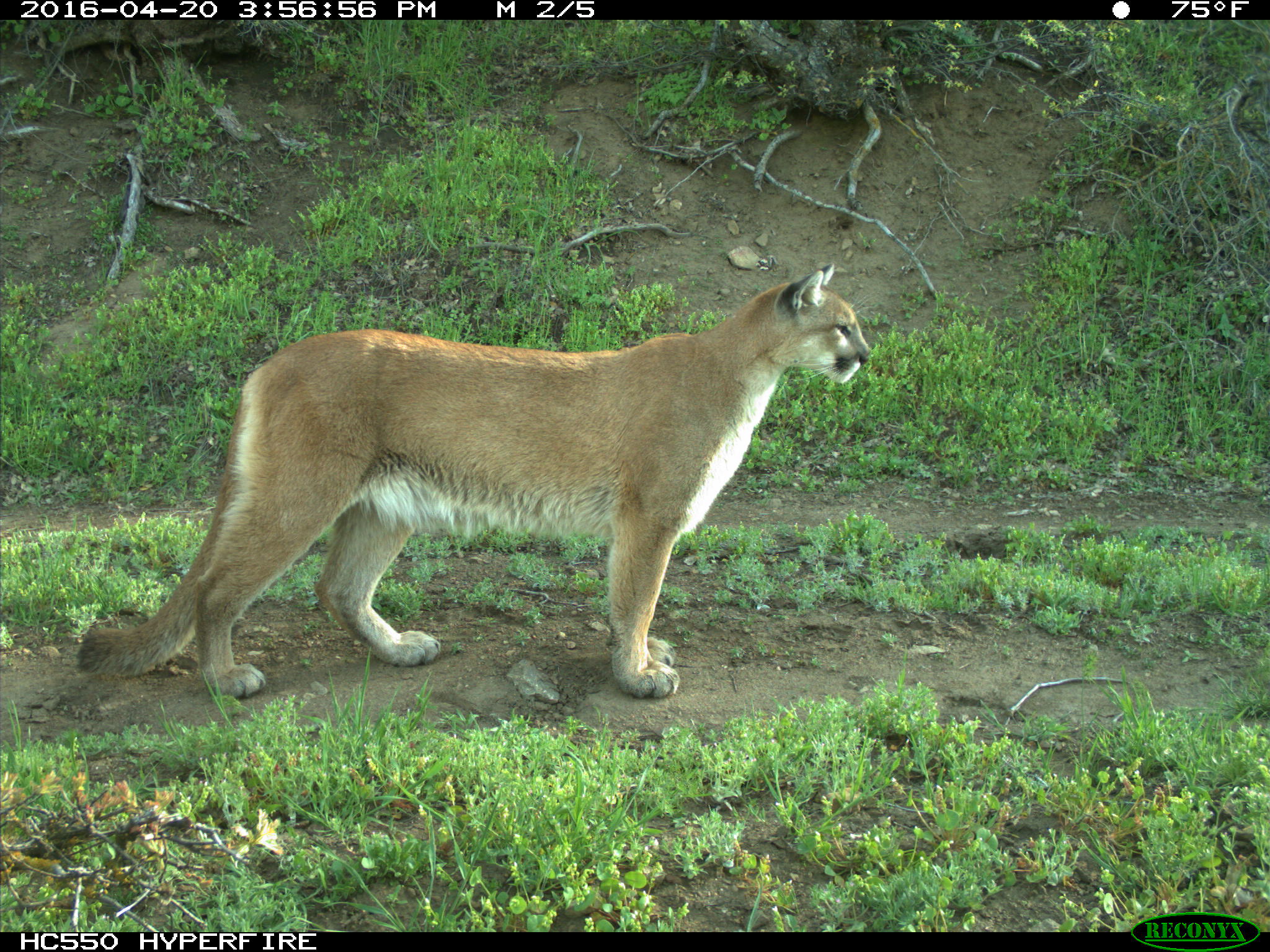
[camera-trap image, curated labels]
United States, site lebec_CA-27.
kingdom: Animalia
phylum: Chordata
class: Mammalia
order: Carnivora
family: Felidae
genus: Puma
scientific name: Puma concolor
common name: mountain lion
Puma concolor (mountain lion).